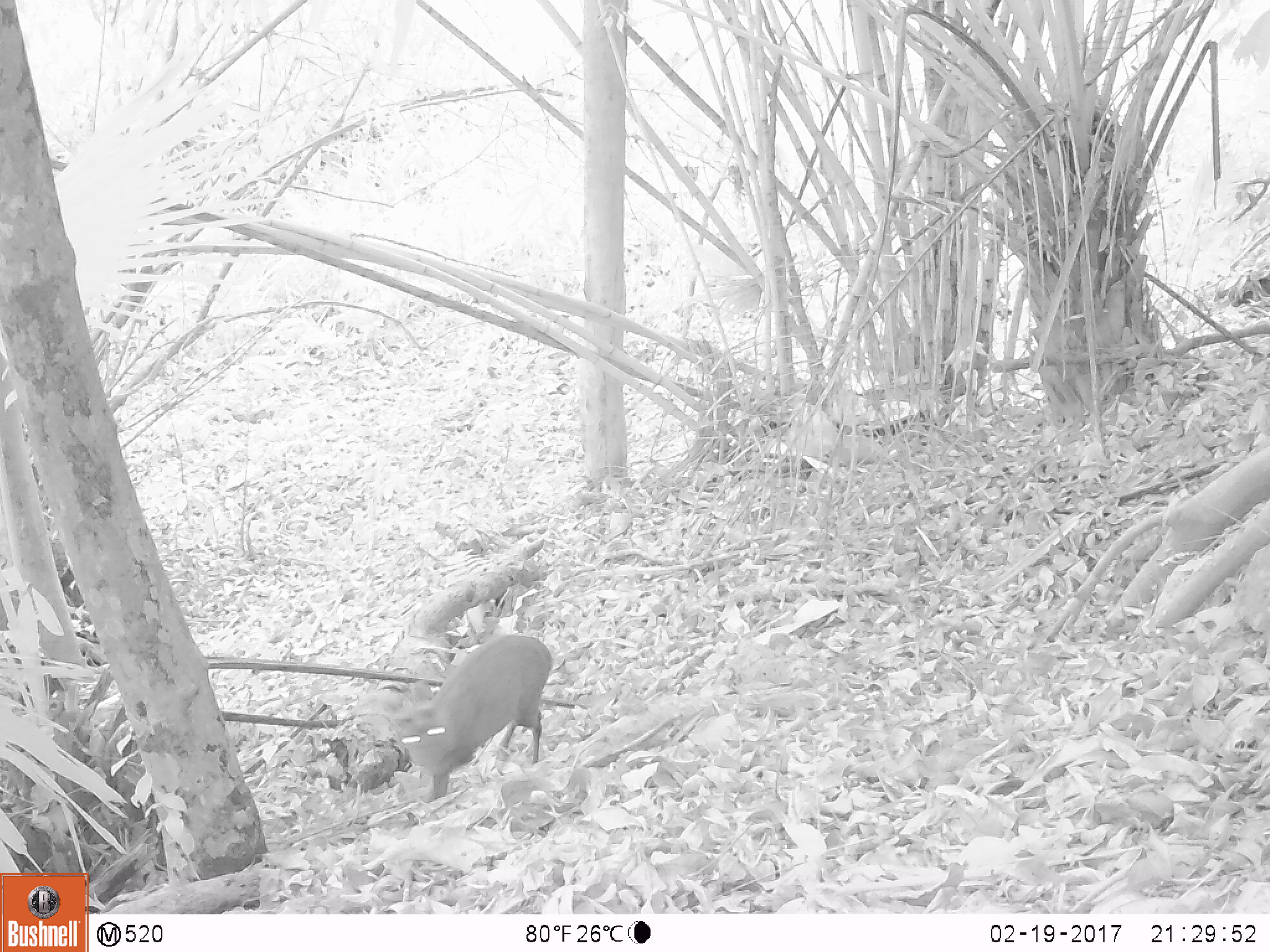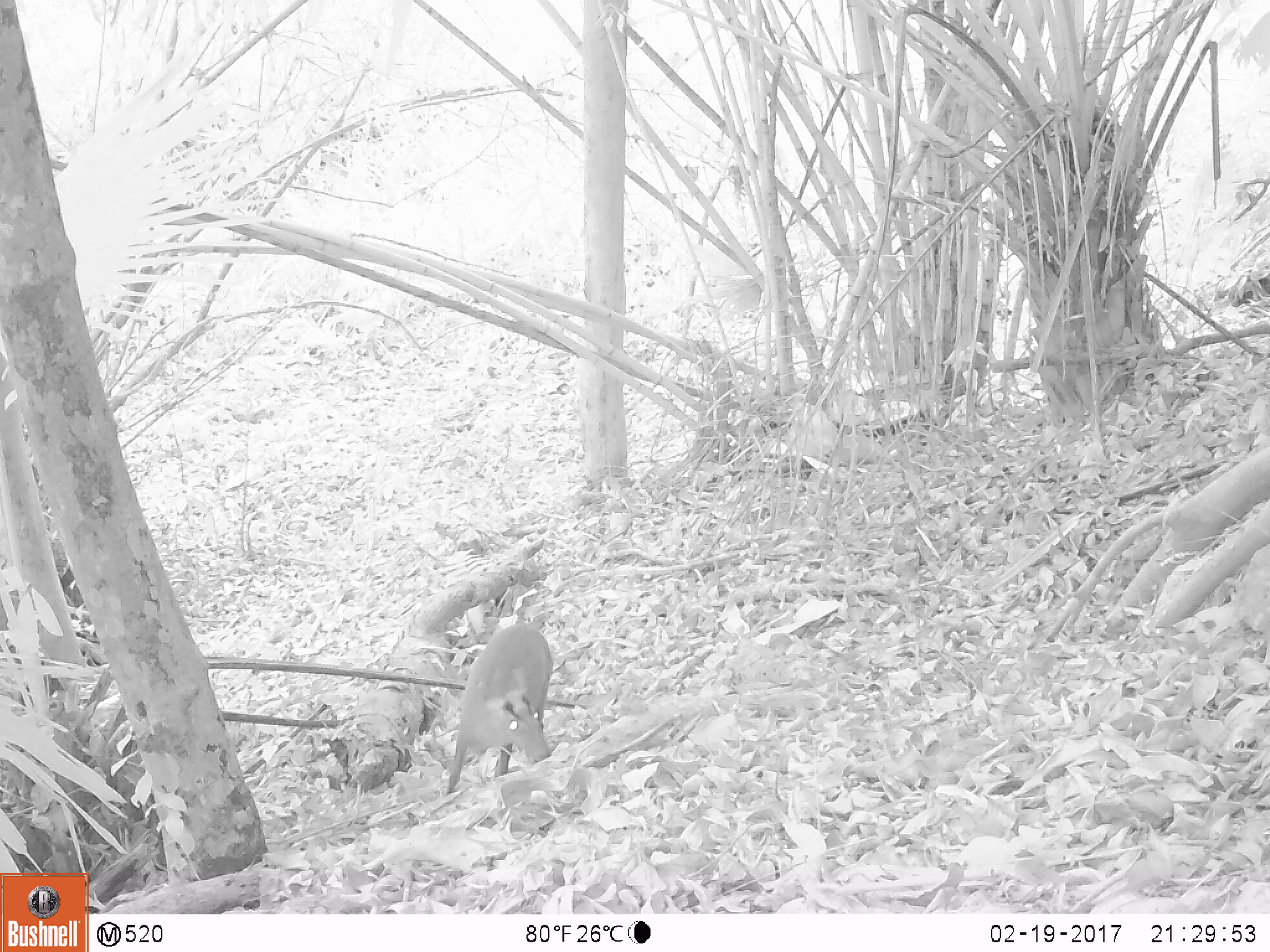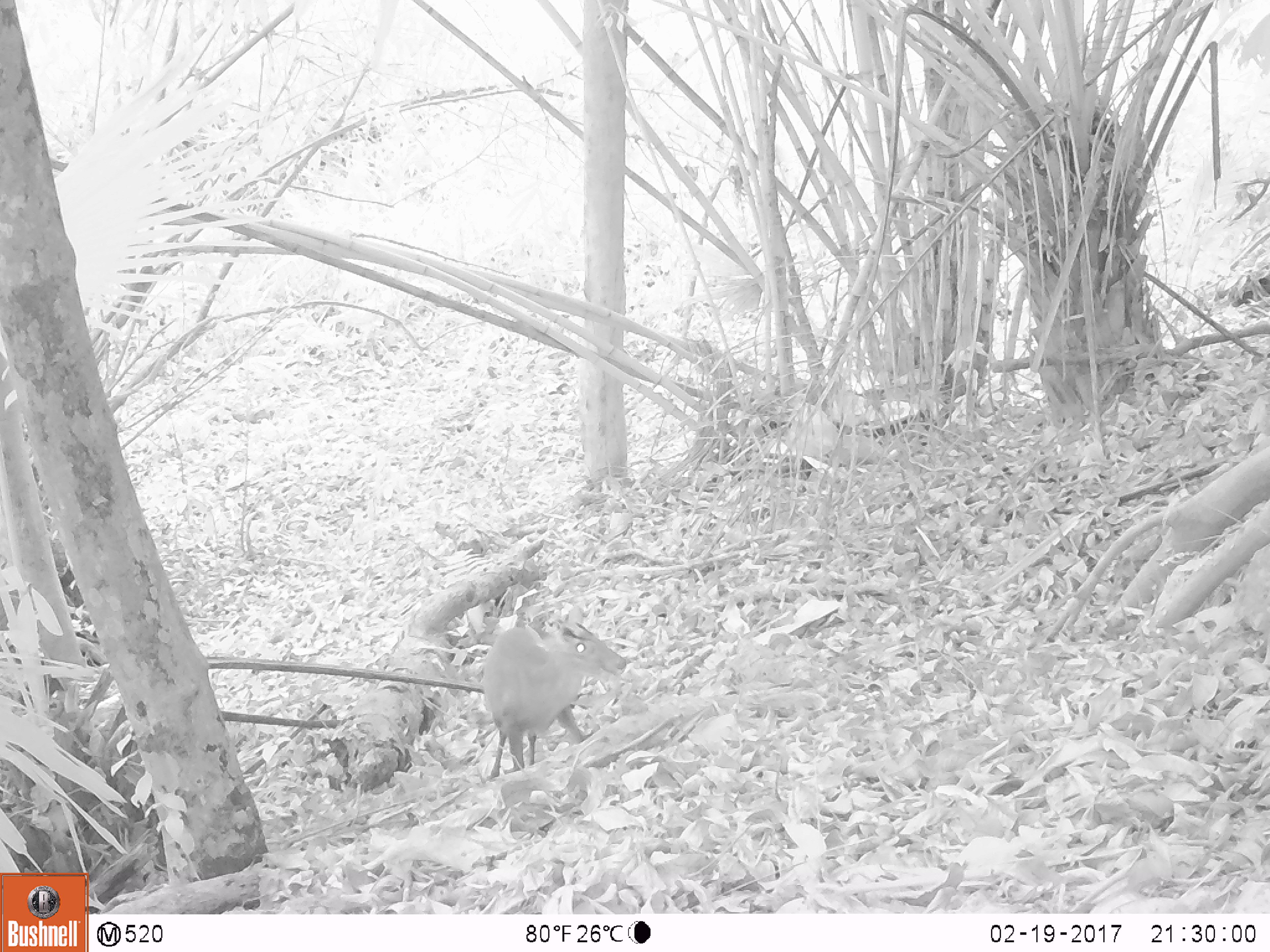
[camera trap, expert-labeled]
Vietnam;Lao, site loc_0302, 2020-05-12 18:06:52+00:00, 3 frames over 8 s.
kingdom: Animalia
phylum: Chordata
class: Mammalia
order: Artiodactyla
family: Cervidae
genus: Muntiacus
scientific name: Muntiacus rooseveltorum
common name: roosevelt's muntjac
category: roosevelts muntjac group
Roosevelts muntjac group (roosevelt's muntjac) (Muntiacus rooseveltorum). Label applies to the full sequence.